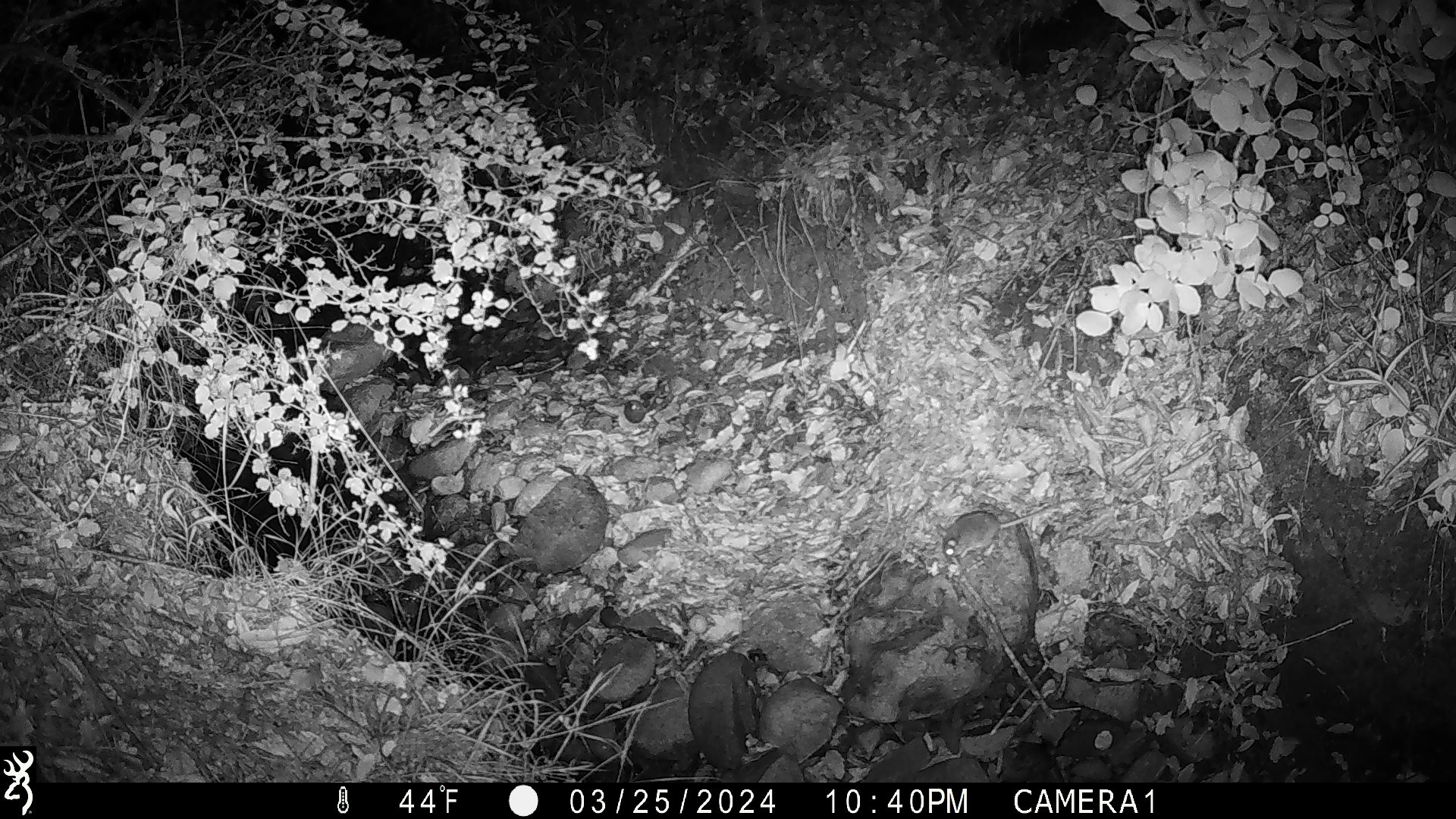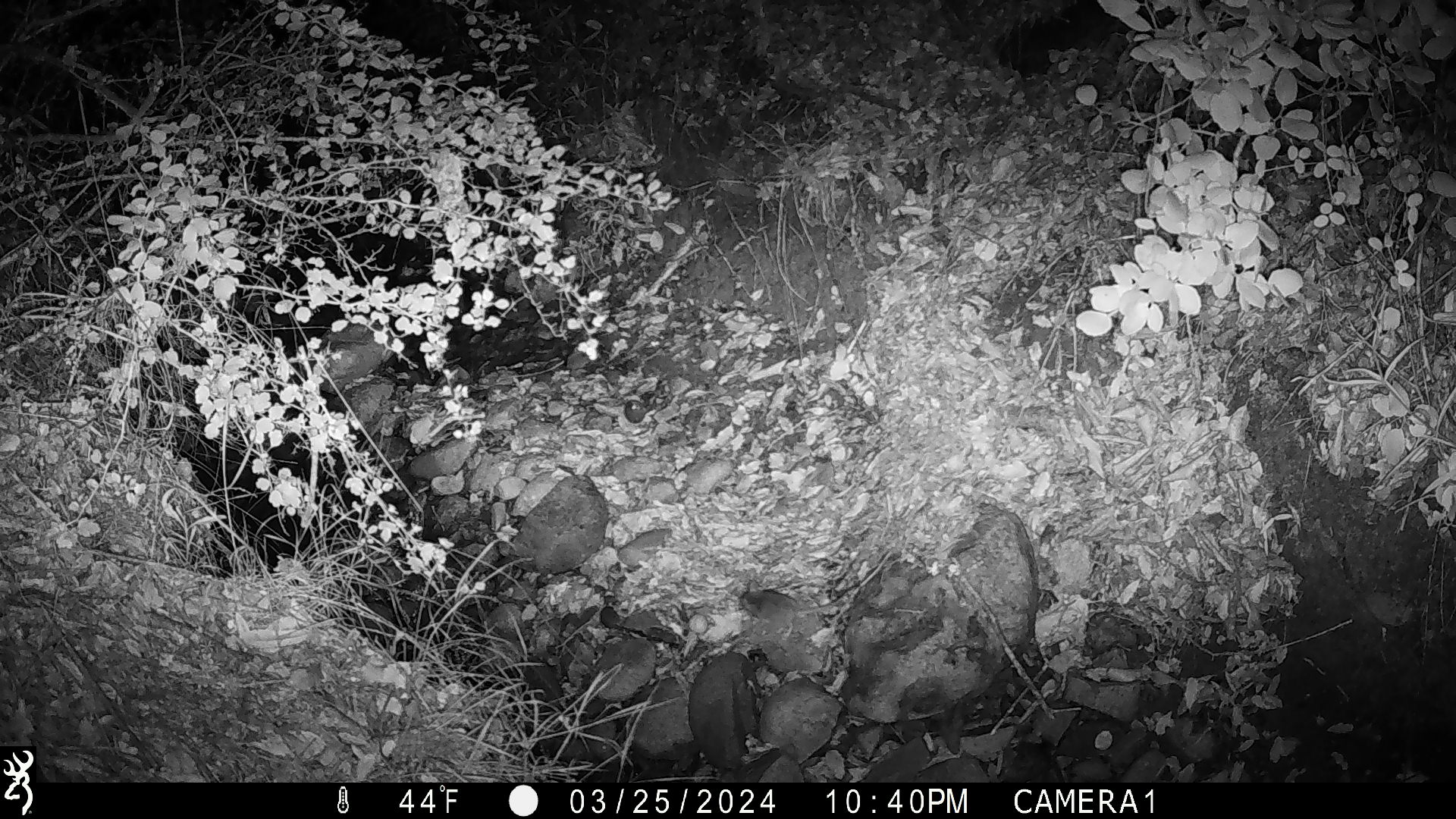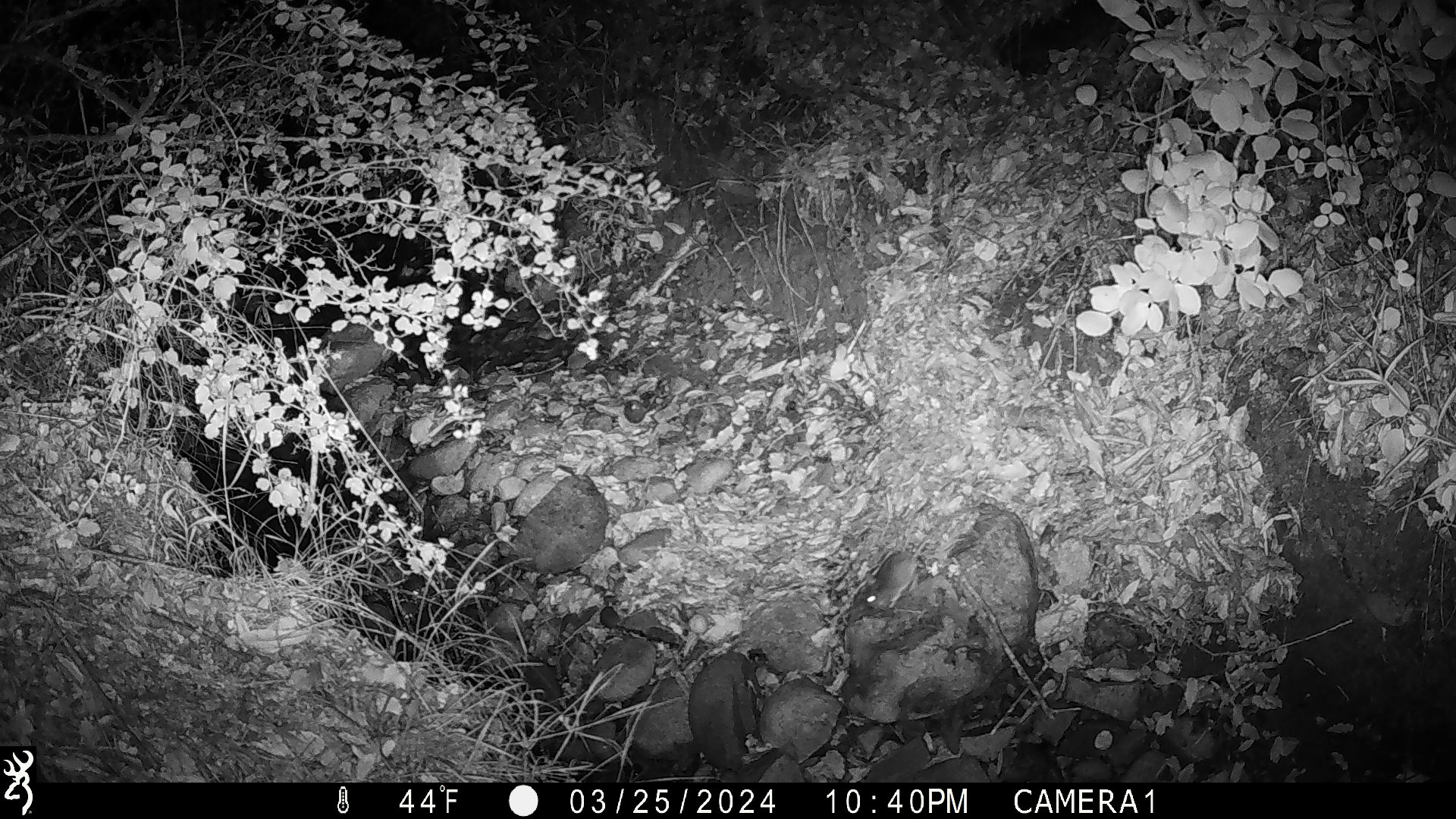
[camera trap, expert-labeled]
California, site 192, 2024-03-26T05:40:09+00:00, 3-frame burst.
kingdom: Animalia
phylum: Chordata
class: Mammalia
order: Rodentia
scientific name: Rodentia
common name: mouse or rat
Mouse or rat (Rodentia).